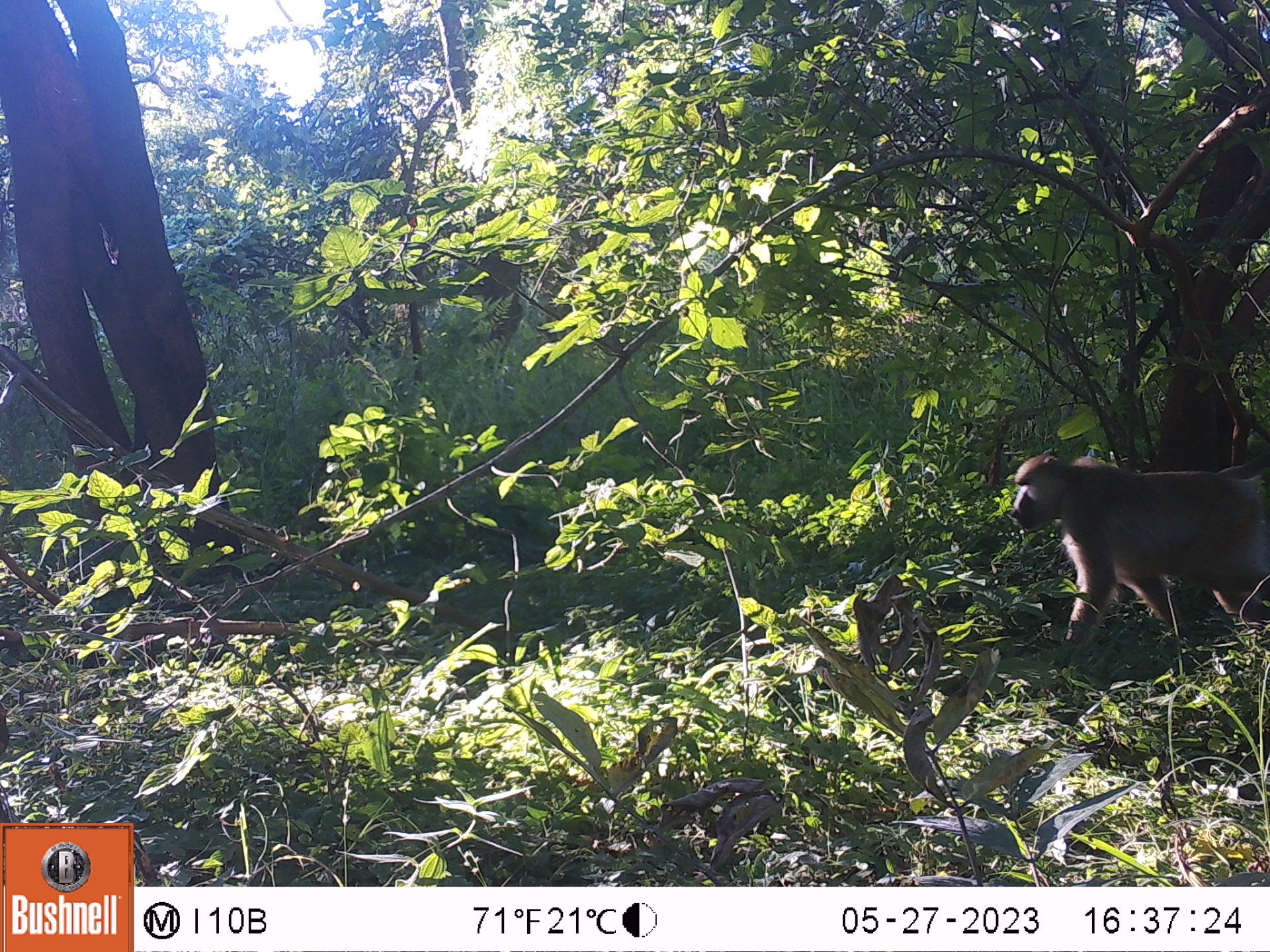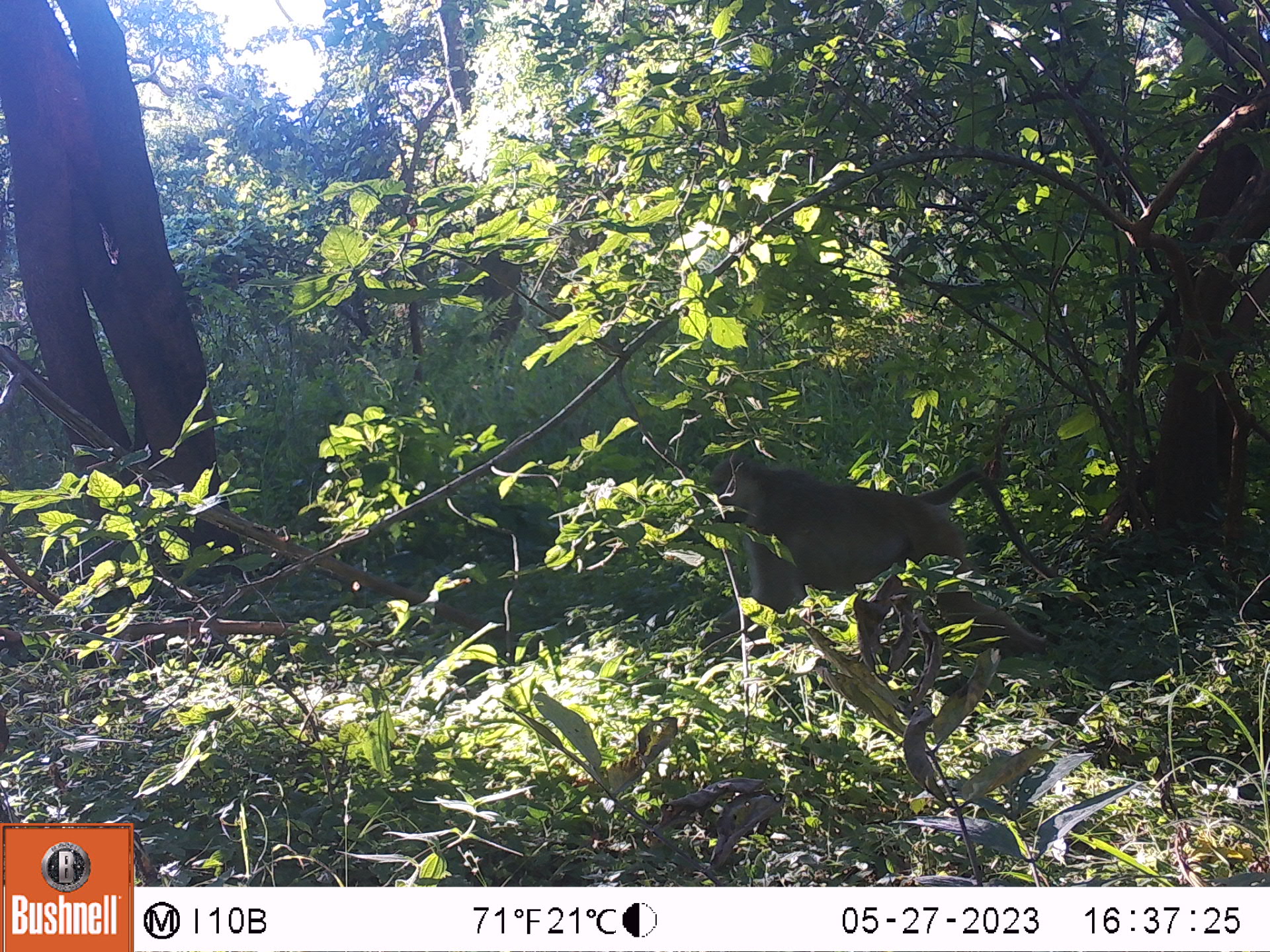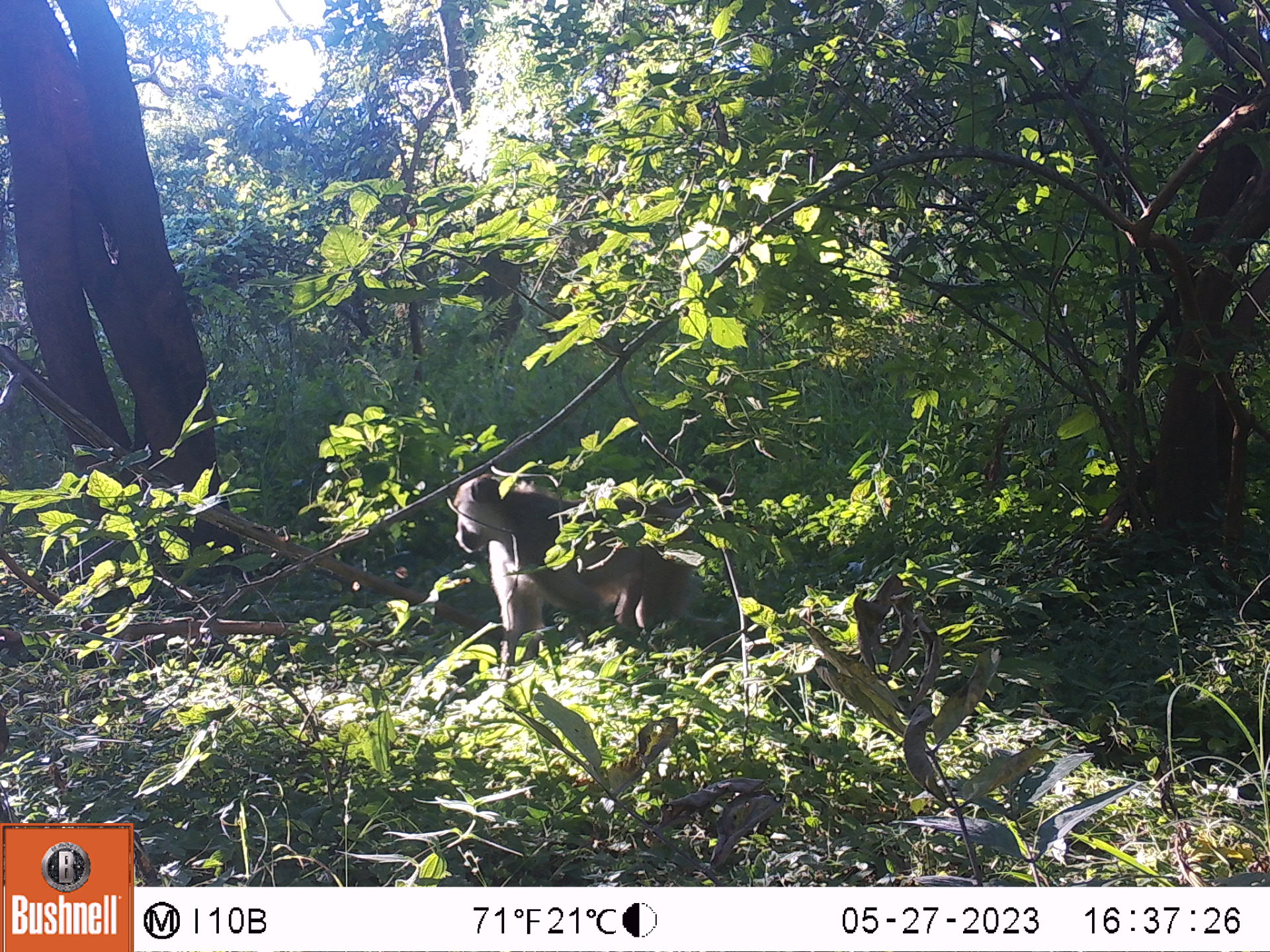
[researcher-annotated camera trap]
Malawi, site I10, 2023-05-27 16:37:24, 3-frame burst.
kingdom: Animalia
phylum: Chordata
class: Mammalia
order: Primates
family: Cercopithecidae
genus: Papio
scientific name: Papio cynocephalus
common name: yellow baboon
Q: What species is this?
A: Yellow baboon (Papio cynocephalus).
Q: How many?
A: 1.